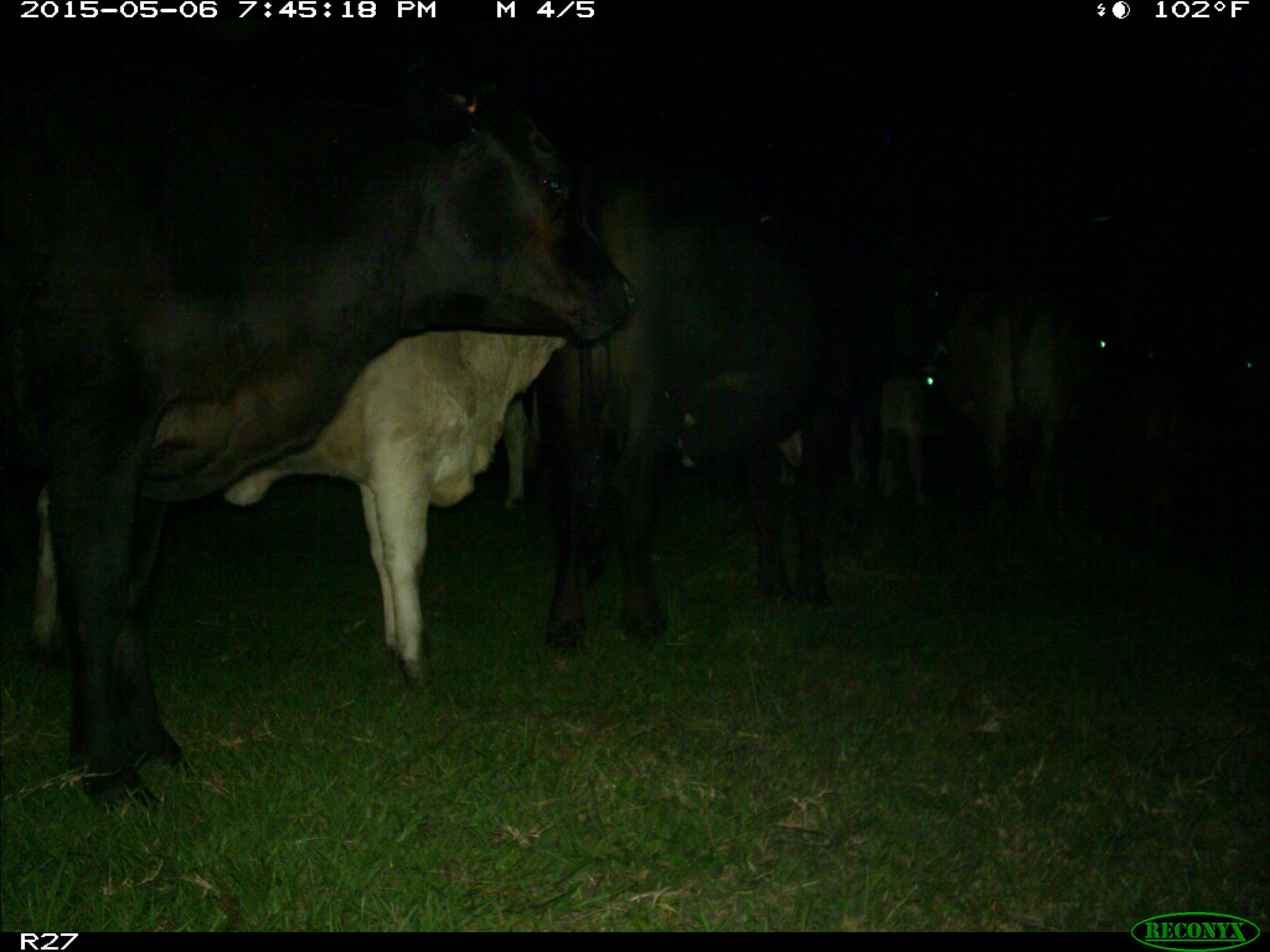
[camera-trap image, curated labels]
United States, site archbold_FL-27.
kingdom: Animalia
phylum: Chordata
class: Mammalia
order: Artiodactyla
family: Bovidae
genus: Bos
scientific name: Bos taurus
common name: domestic cow